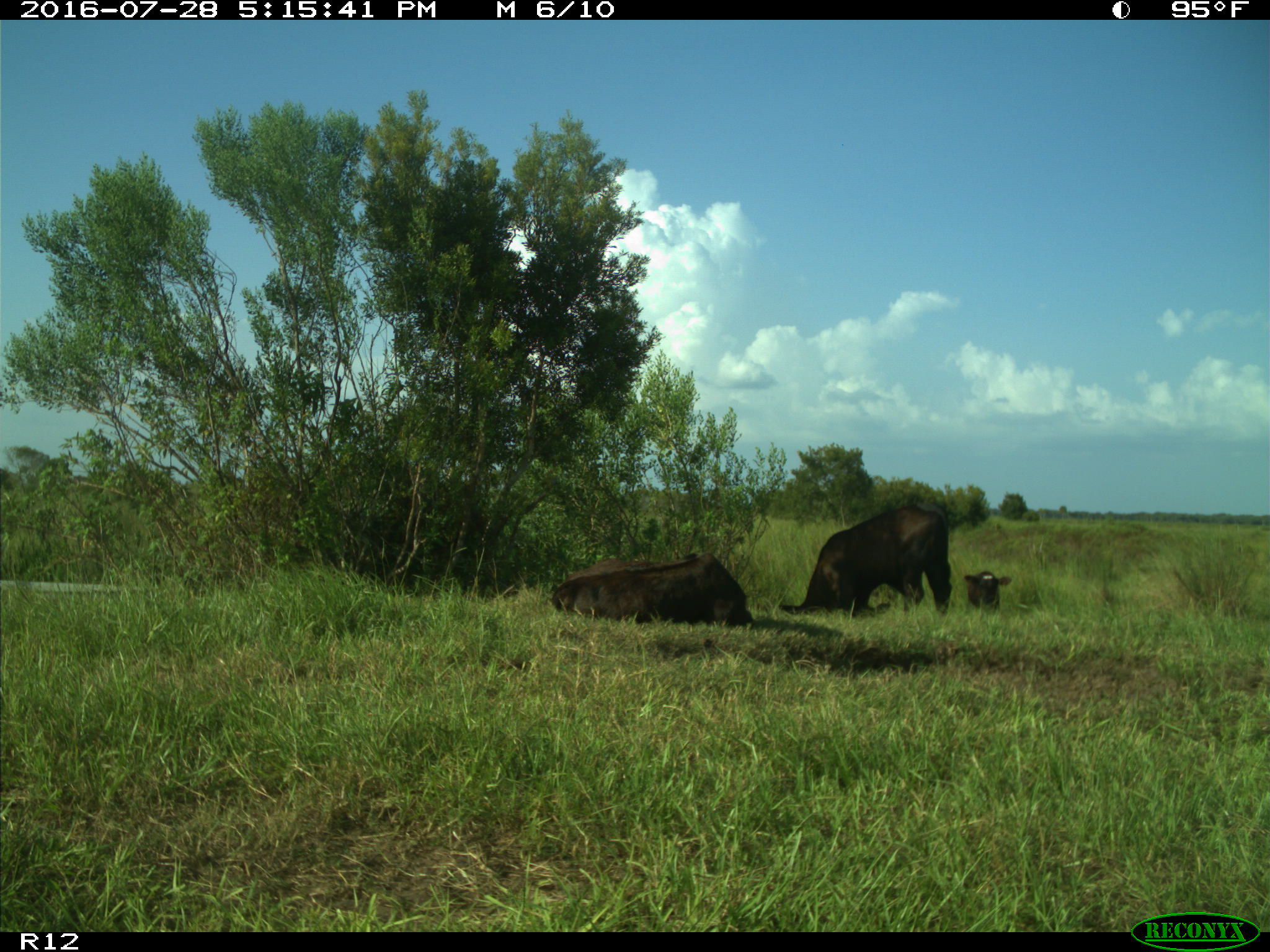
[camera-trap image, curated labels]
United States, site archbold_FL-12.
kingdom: Animalia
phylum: Chordata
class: Mammalia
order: Artiodactyla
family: Bovidae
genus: Bos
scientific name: Bos taurus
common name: domestic cow